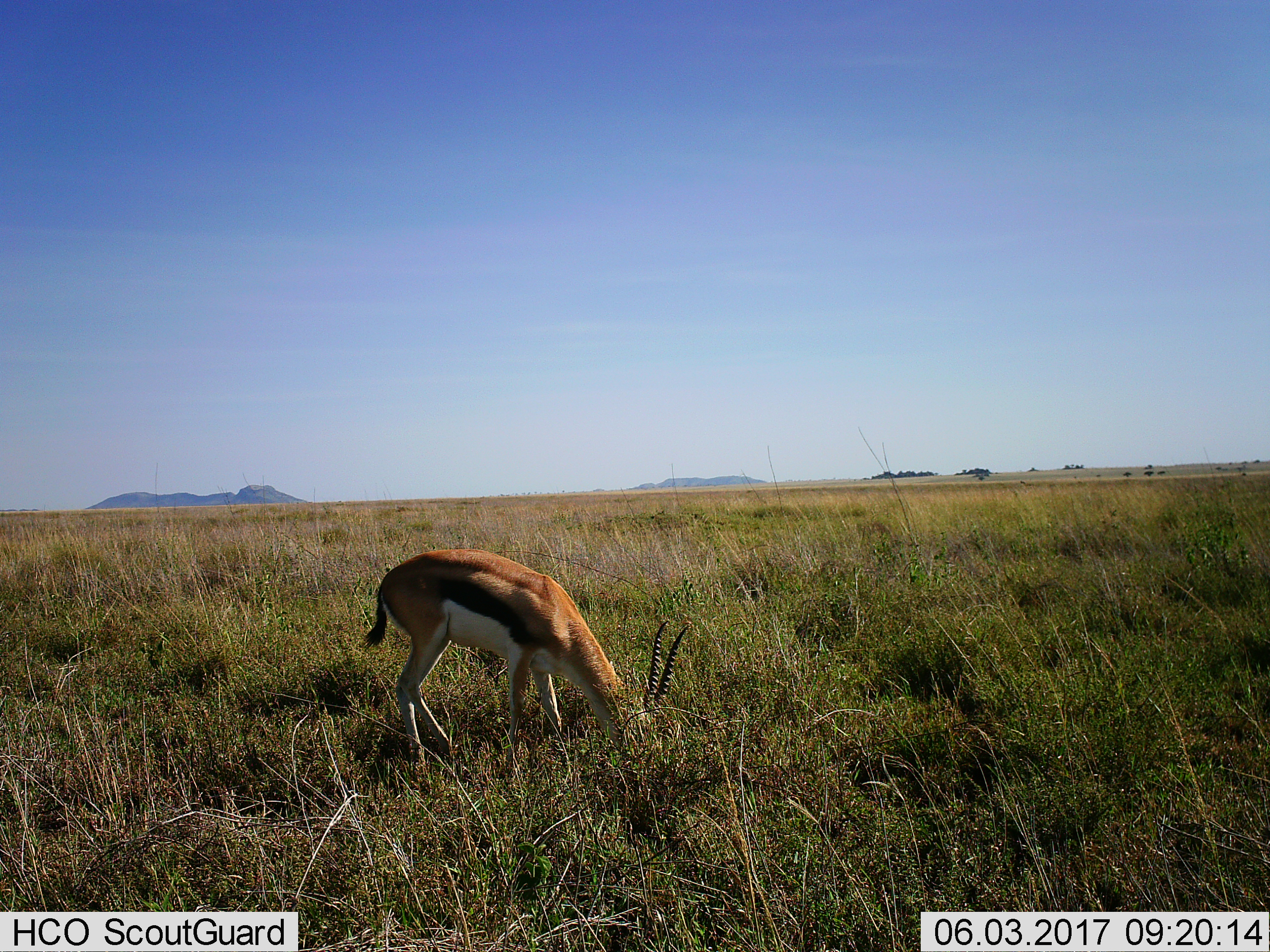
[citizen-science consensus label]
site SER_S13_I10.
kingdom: Animalia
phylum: Chordata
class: Mammalia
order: Artiodactyla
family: Bovidae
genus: Eudorcas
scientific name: Eudorcas thomsonii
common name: thomson's gazelle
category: gazellethomsons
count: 1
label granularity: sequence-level